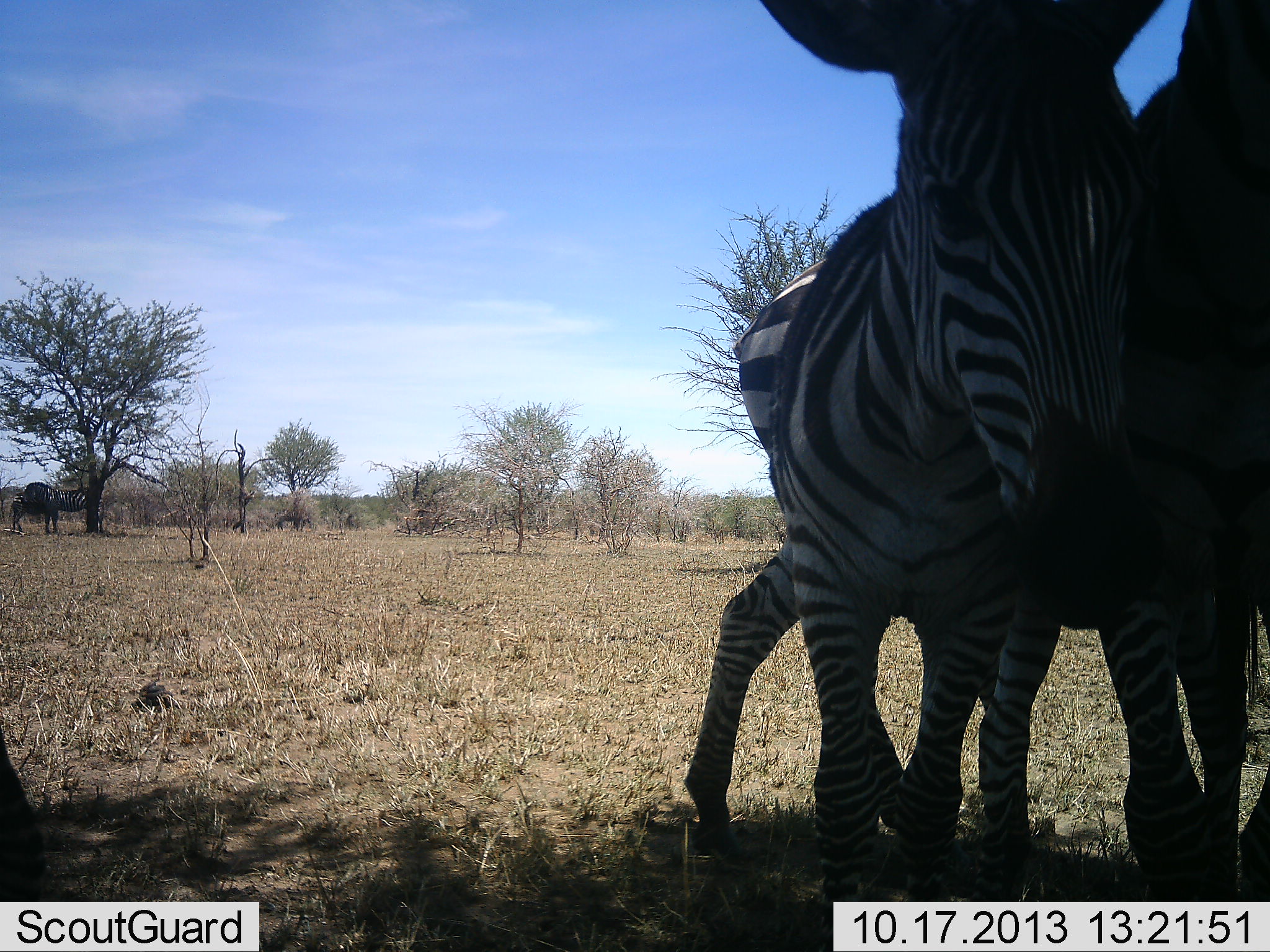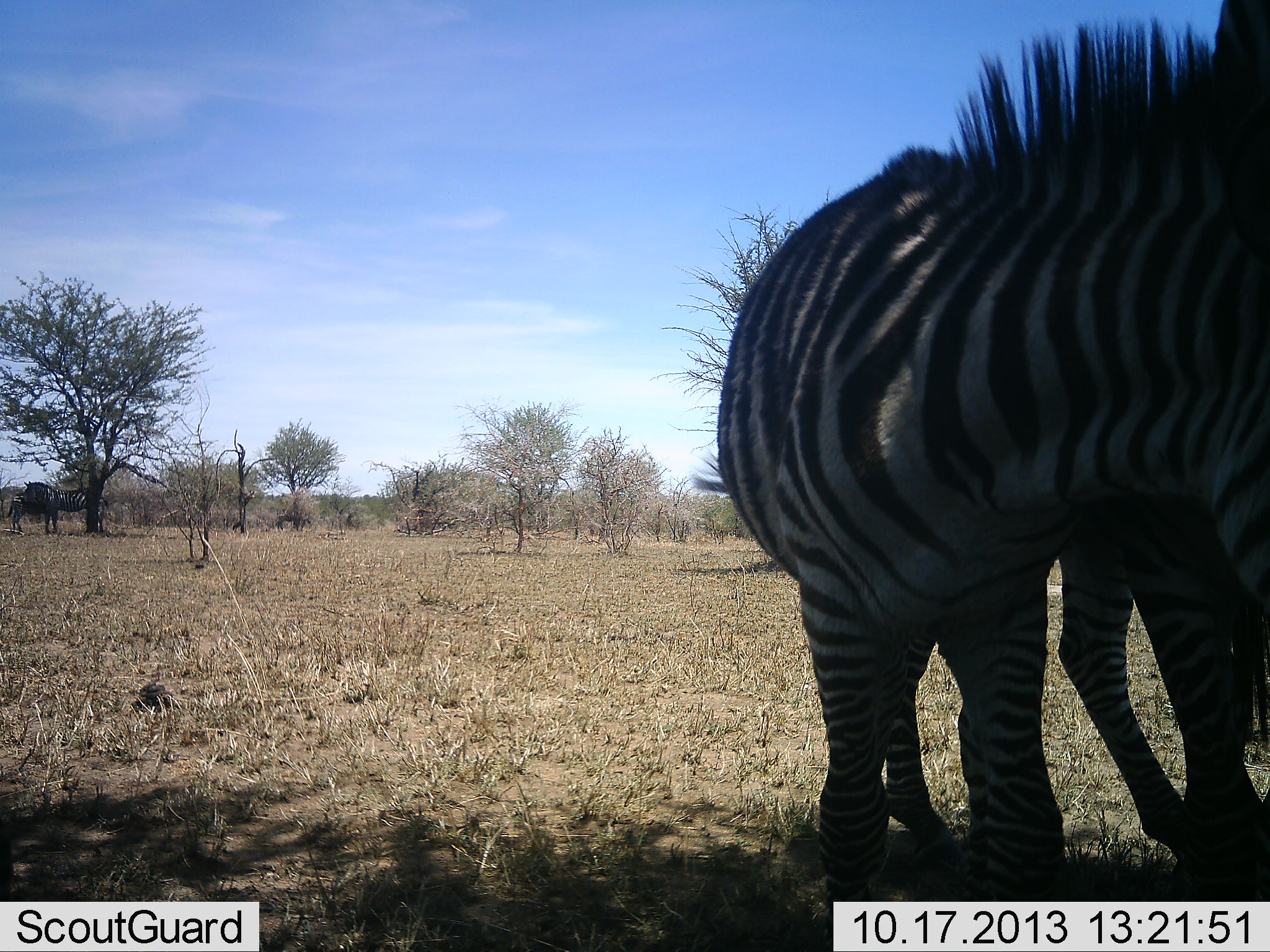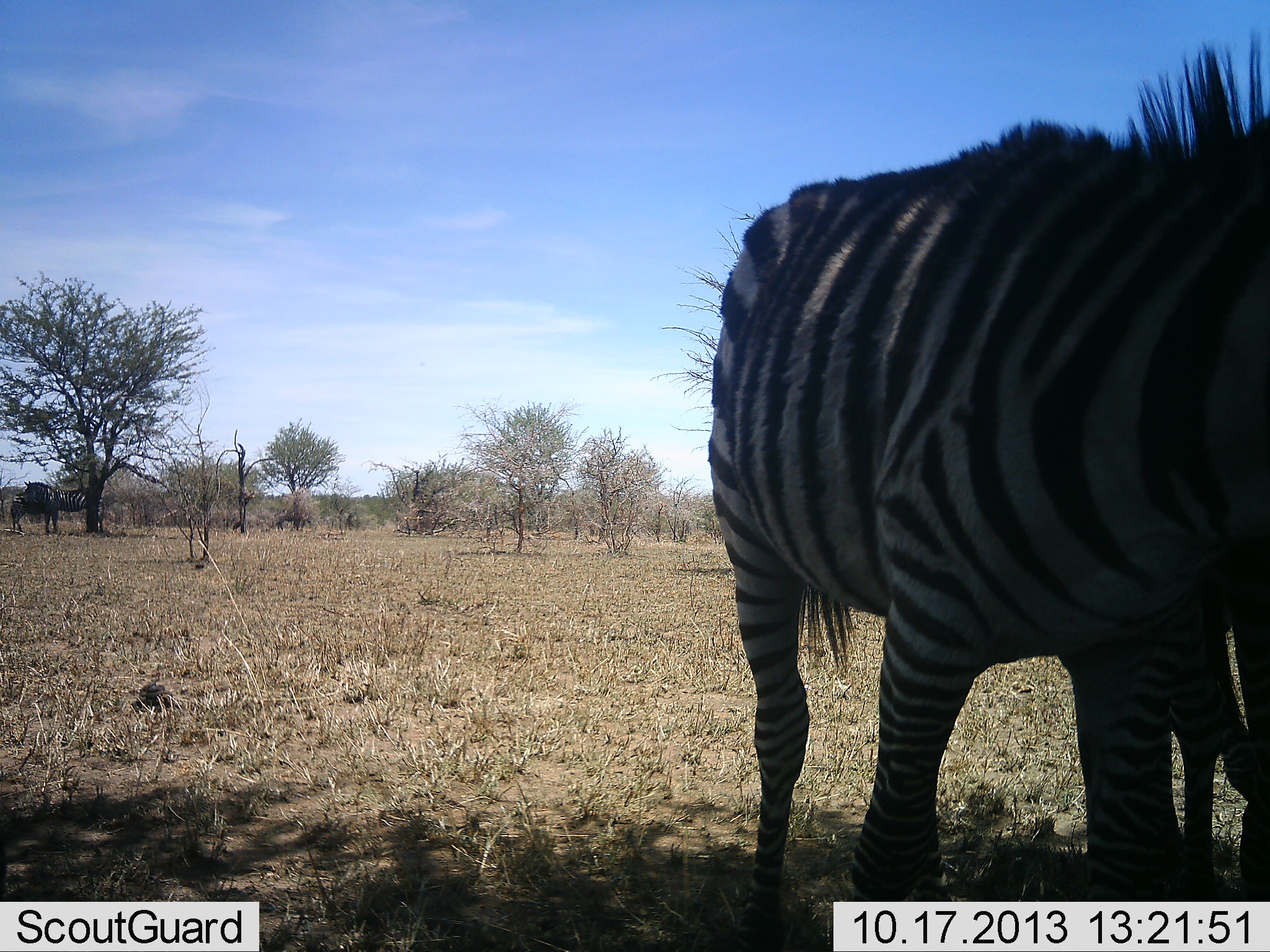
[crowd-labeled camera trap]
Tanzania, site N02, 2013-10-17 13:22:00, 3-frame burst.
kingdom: Animalia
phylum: Chordata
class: Mammalia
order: Perissodactyla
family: Equidae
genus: Equus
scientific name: Equus quagga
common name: plains zebra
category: zebra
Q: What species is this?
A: Zebra (plains zebra) (Equus quagga).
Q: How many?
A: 3.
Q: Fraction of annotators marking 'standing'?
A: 75%.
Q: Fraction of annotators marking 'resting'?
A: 0%.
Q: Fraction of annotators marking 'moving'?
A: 31%.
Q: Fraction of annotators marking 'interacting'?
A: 31%.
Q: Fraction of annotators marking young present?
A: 0%.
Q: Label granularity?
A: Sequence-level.